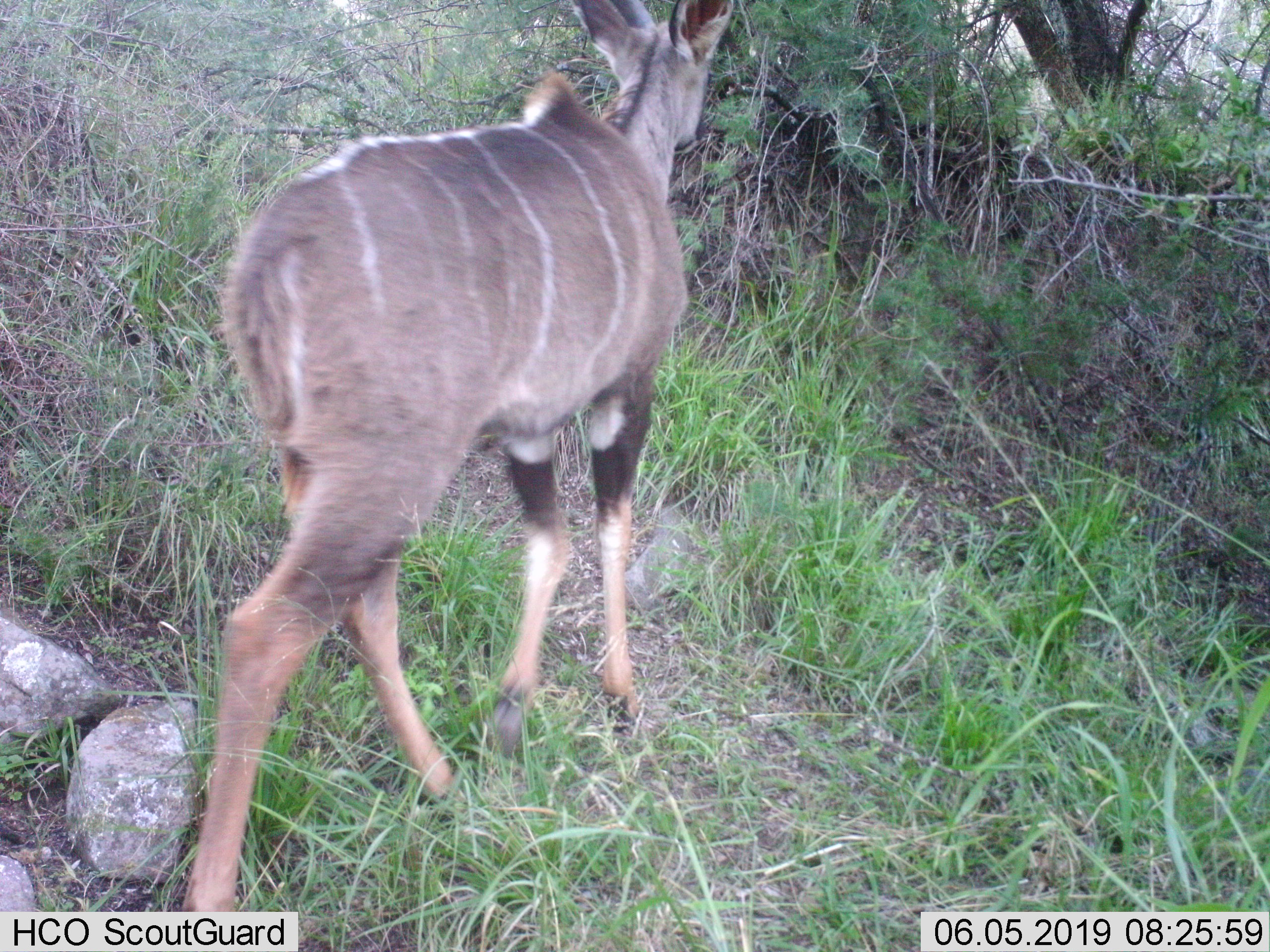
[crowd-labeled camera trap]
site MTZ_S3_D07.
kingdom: Animalia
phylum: Chordata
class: Mammalia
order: Artiodactyla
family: Bovidae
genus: Tragelaphus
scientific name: Tragelaphus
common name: kudu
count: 1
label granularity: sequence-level